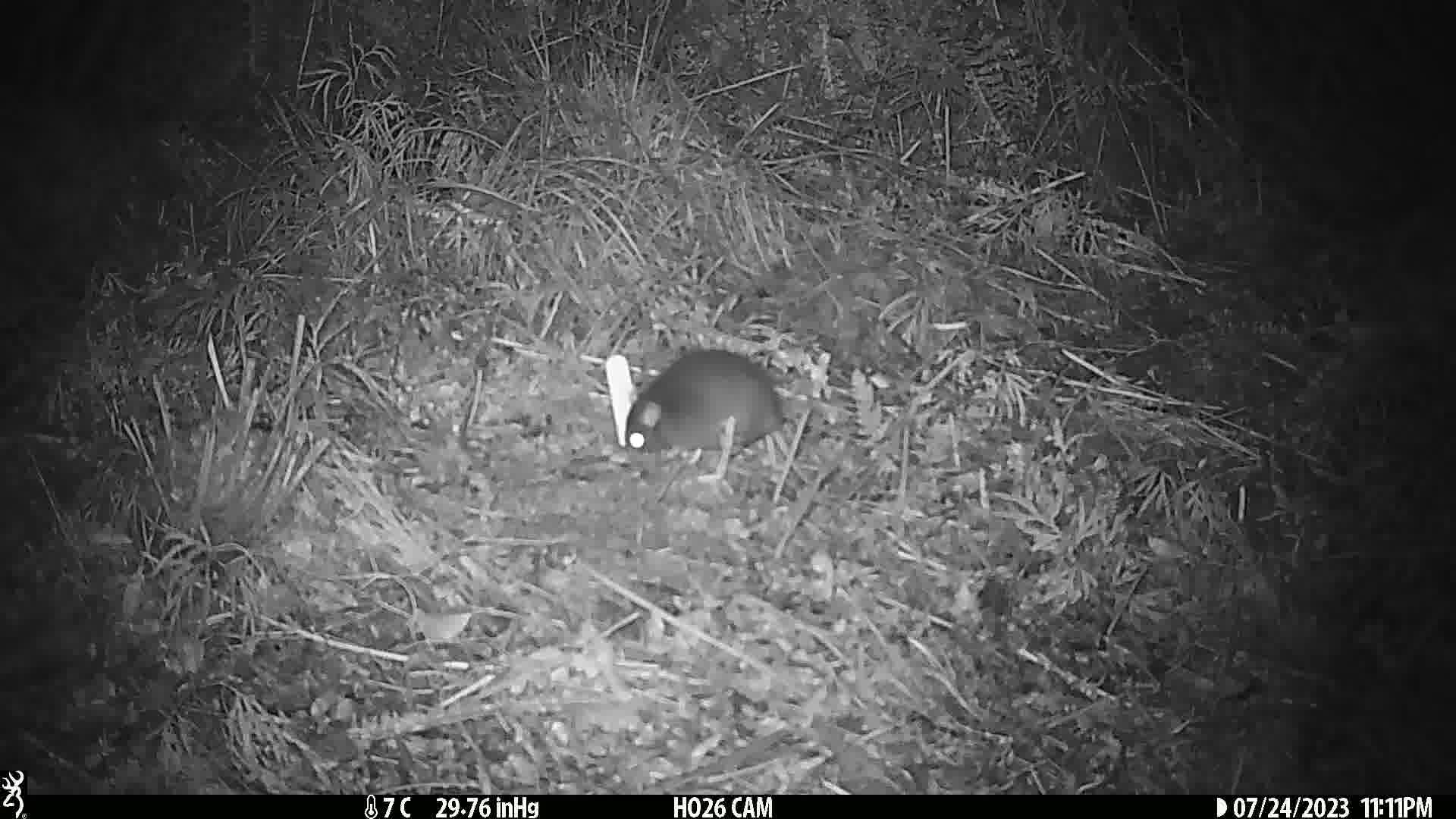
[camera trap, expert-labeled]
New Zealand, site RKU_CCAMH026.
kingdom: Animalia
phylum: Chordata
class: Mammalia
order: Rodentia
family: Muridae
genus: Rattus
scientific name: Rattus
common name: rat